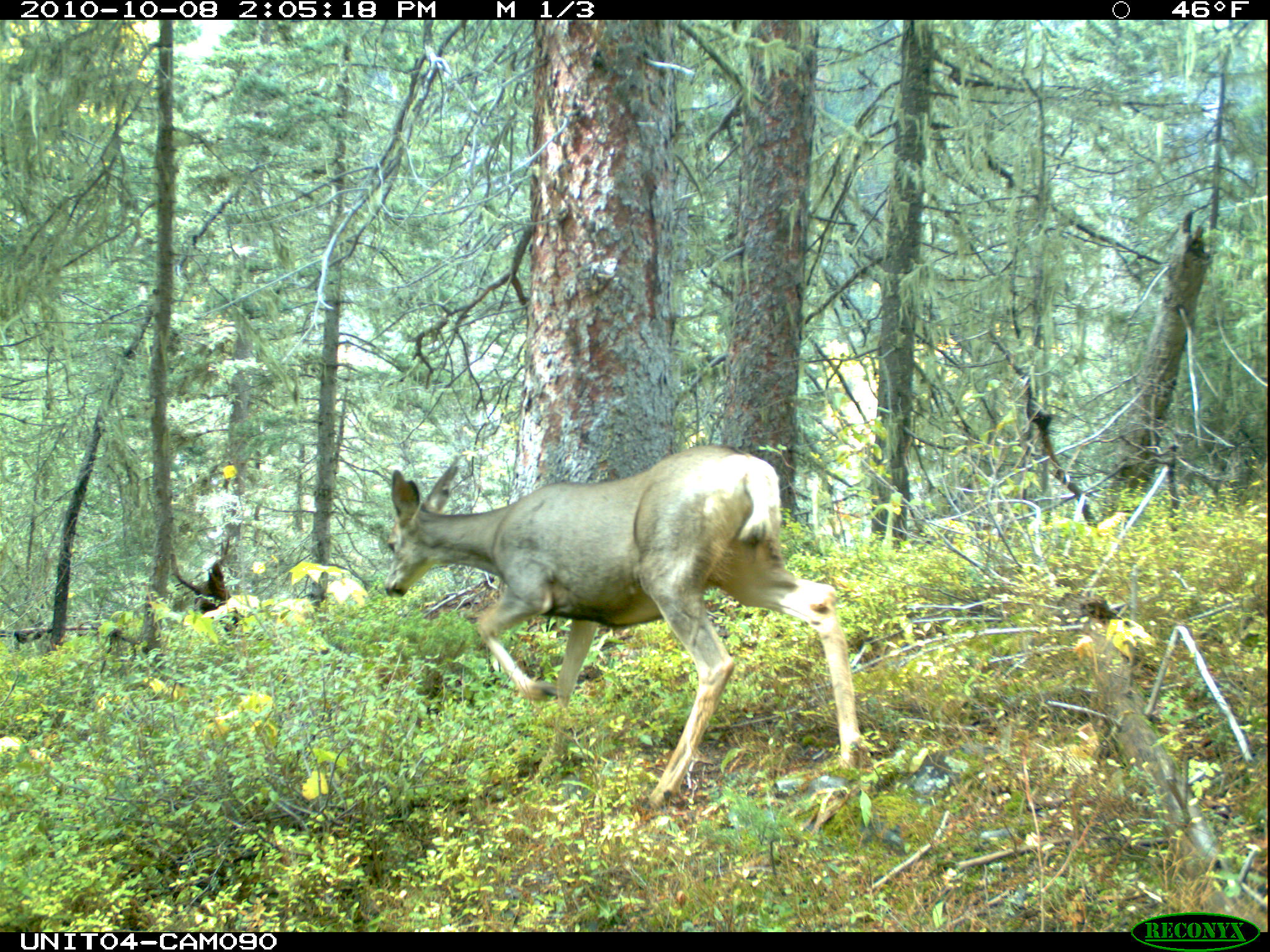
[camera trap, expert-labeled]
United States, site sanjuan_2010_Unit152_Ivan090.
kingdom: Animalia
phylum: Chordata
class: Mammalia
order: Artiodactyla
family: Cervidae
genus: Odocoileus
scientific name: Odocoileus hemionus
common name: mule deer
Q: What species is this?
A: Odocoileus hemionus (mule deer).